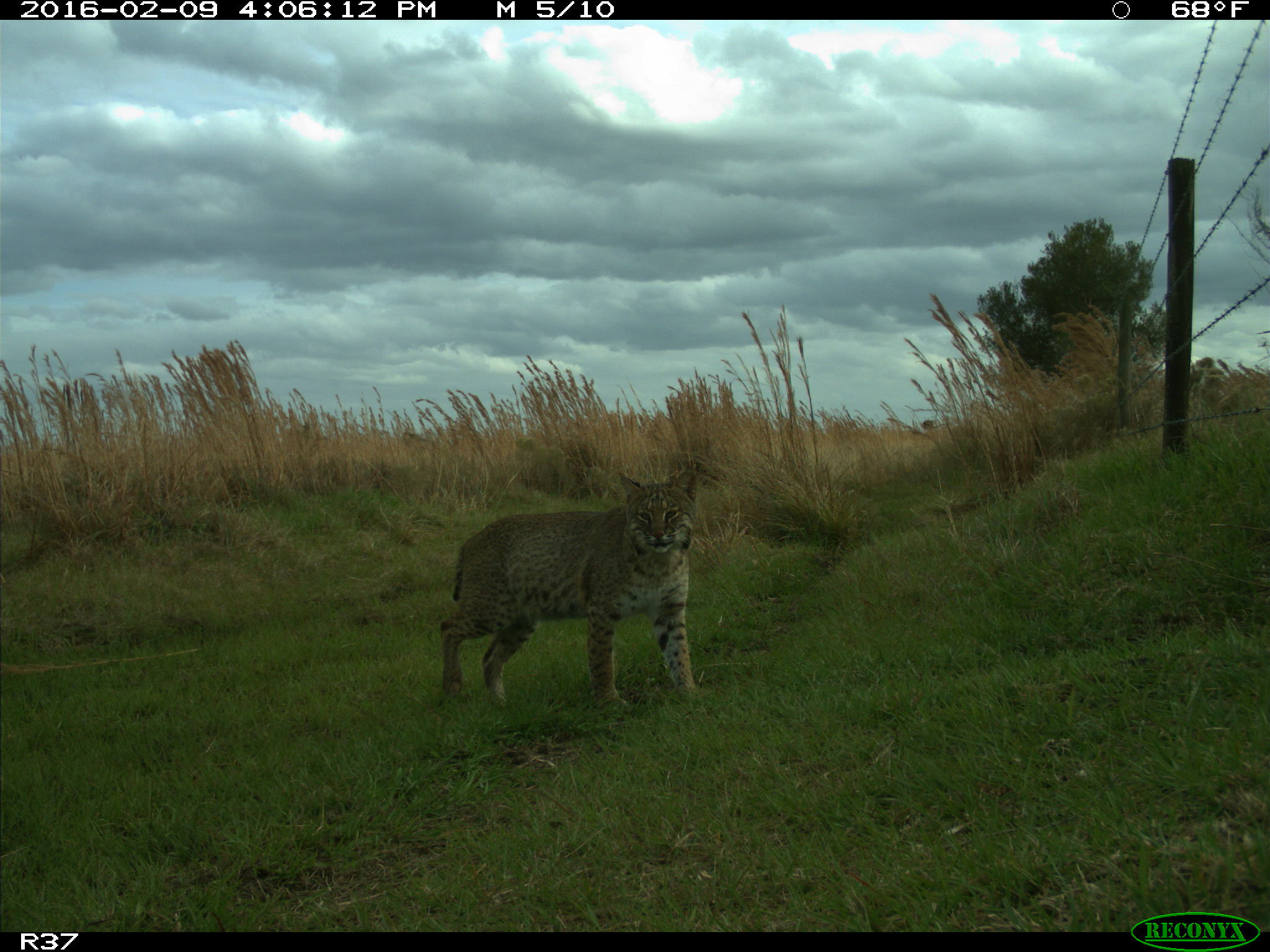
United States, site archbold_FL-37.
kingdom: Animalia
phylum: Chordata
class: Mammalia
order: Carnivora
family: Felidae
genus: Lynx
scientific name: Lynx rufus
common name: bobcat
Lynx rufus (bobcat).